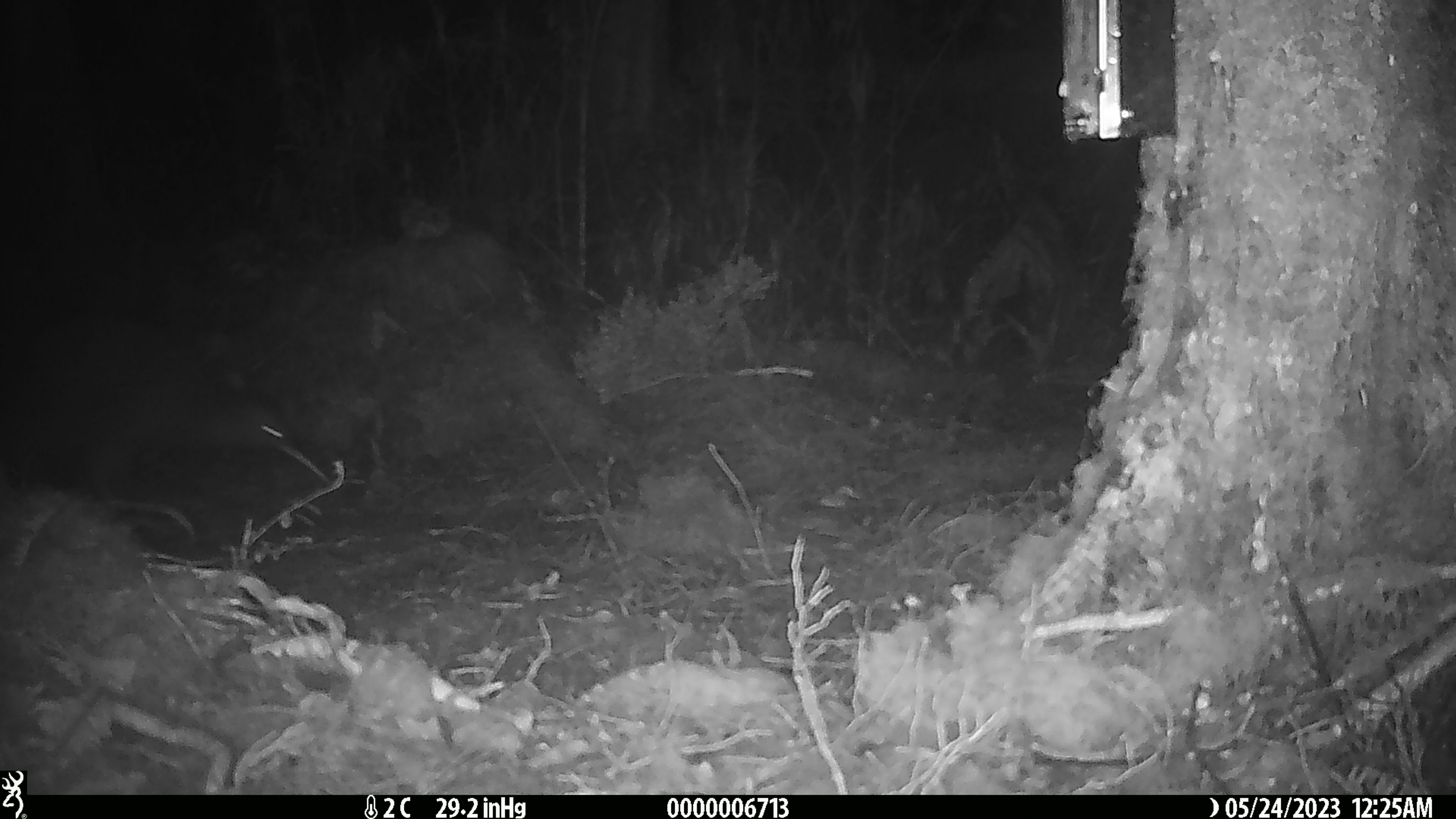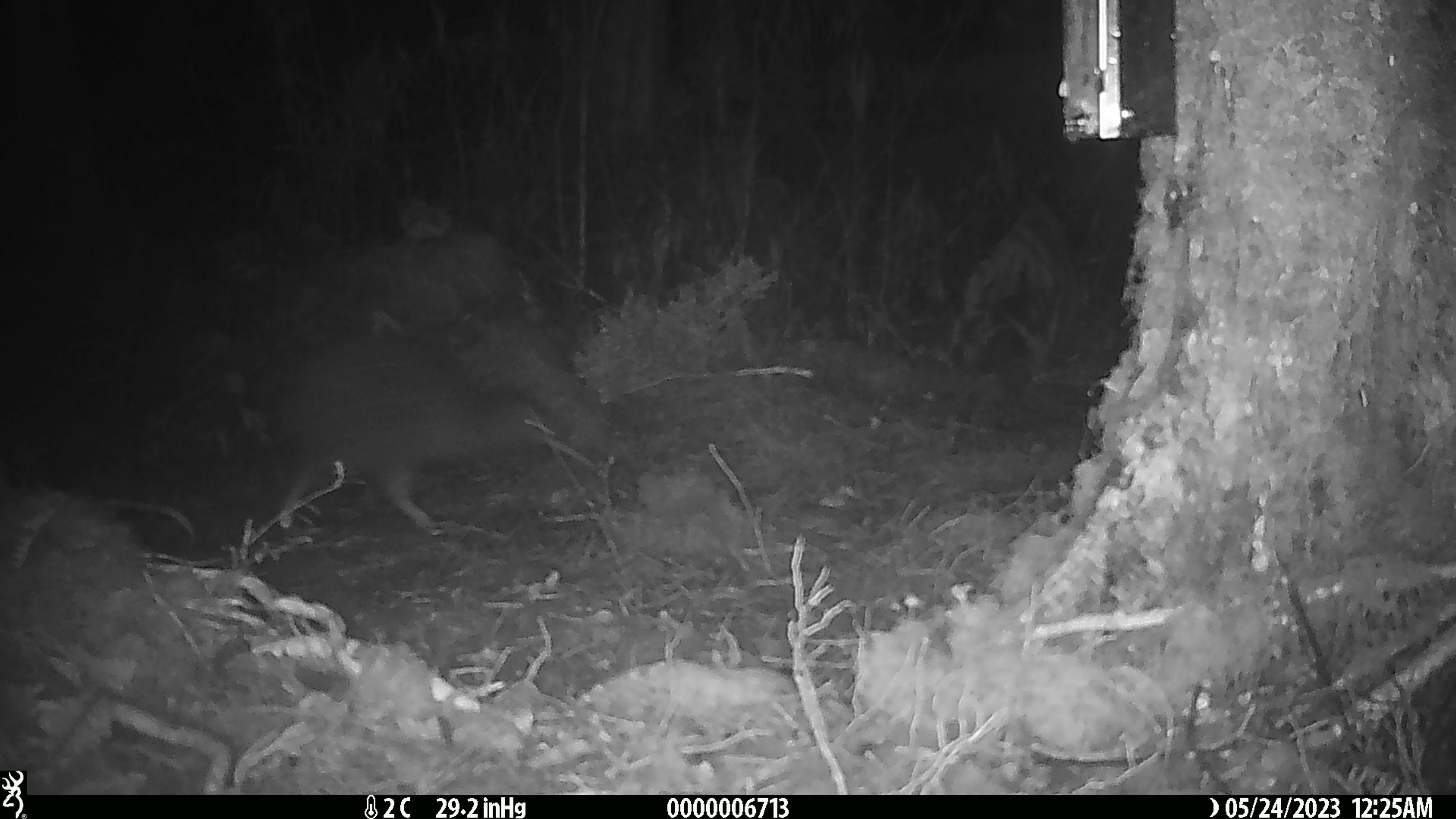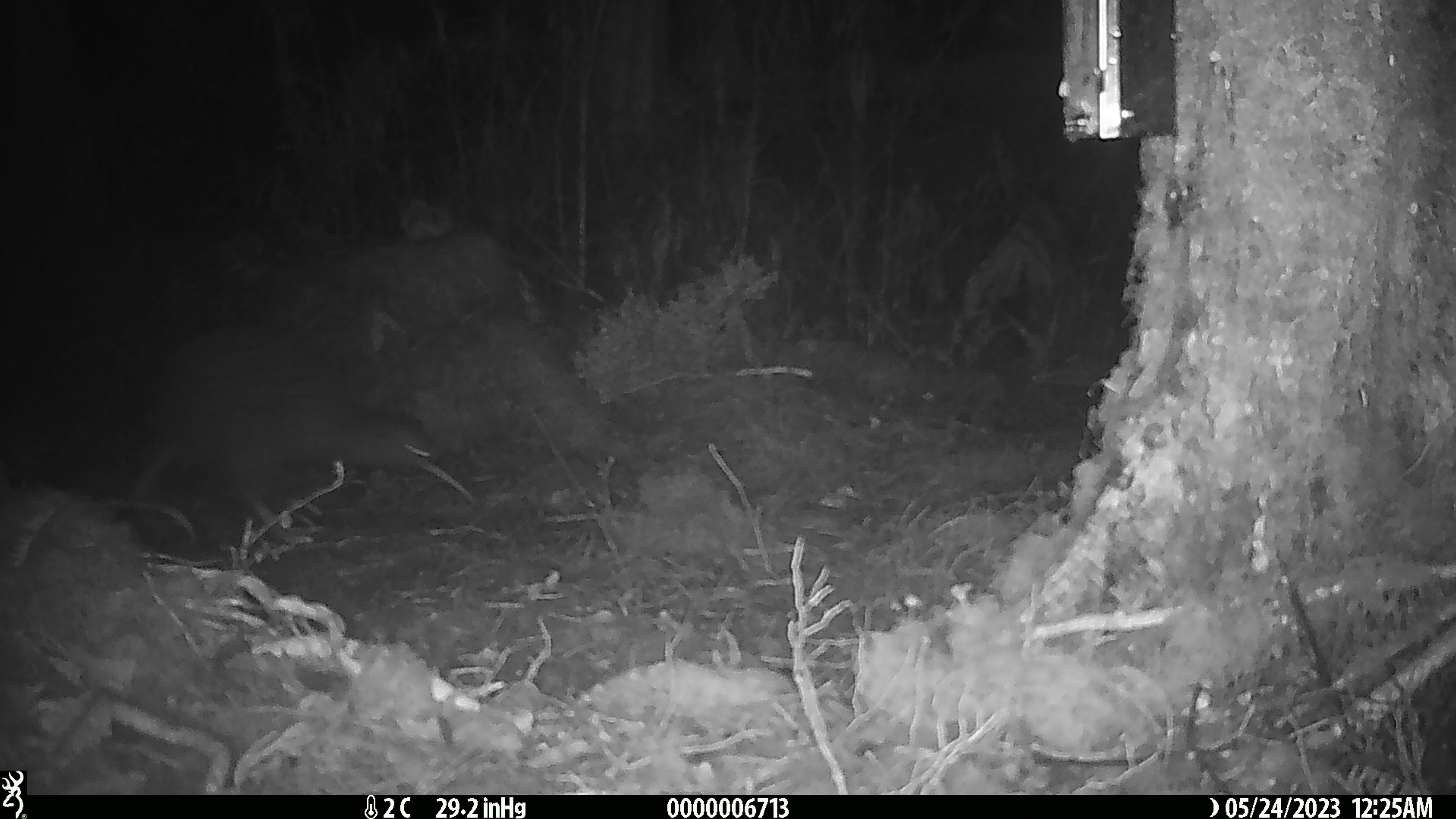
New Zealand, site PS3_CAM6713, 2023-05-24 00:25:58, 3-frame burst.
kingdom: Animalia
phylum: Chordata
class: Aves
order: Apterygiformes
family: Apterygidae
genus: Apteryx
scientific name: Apteryx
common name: kiwi